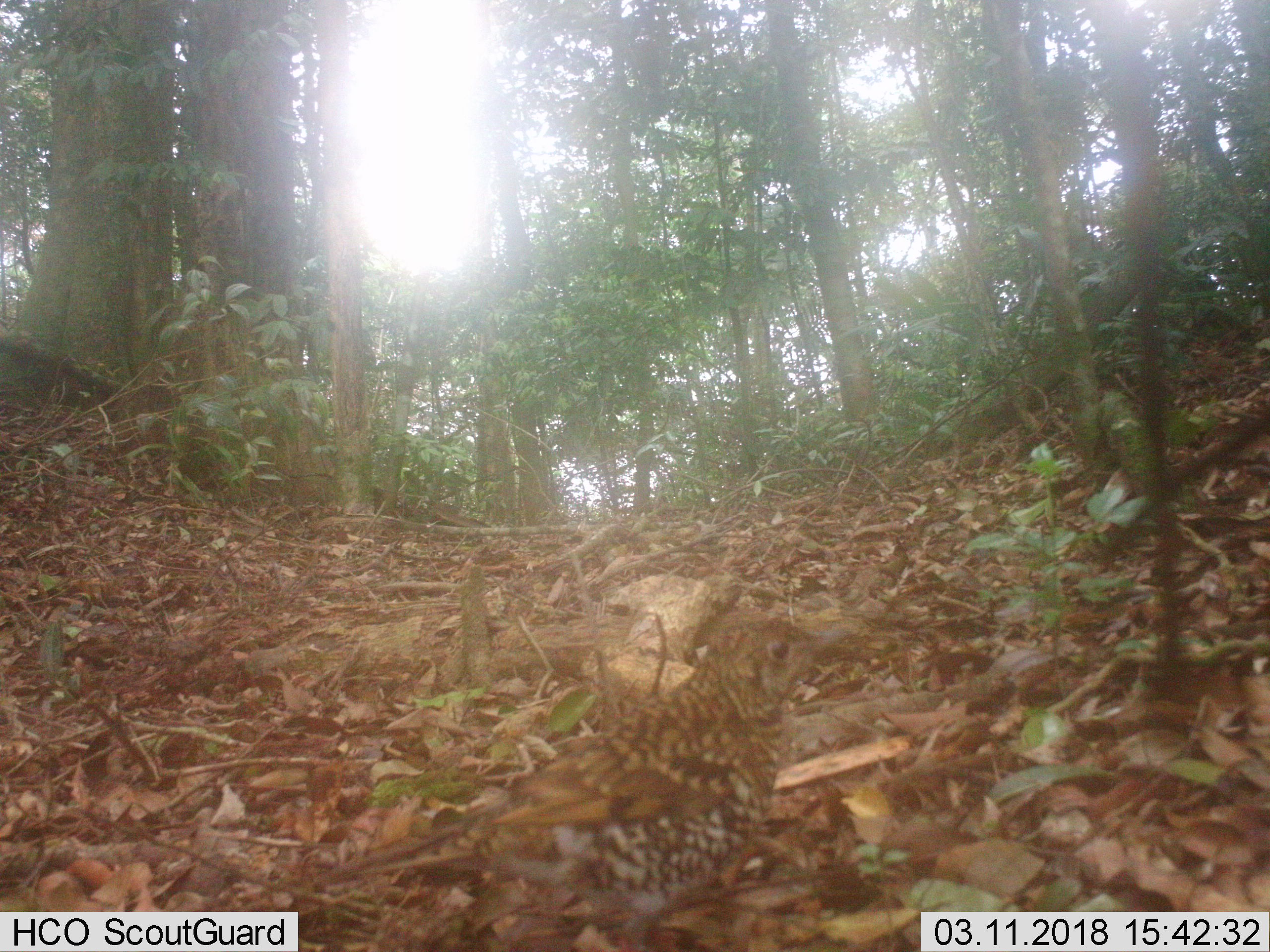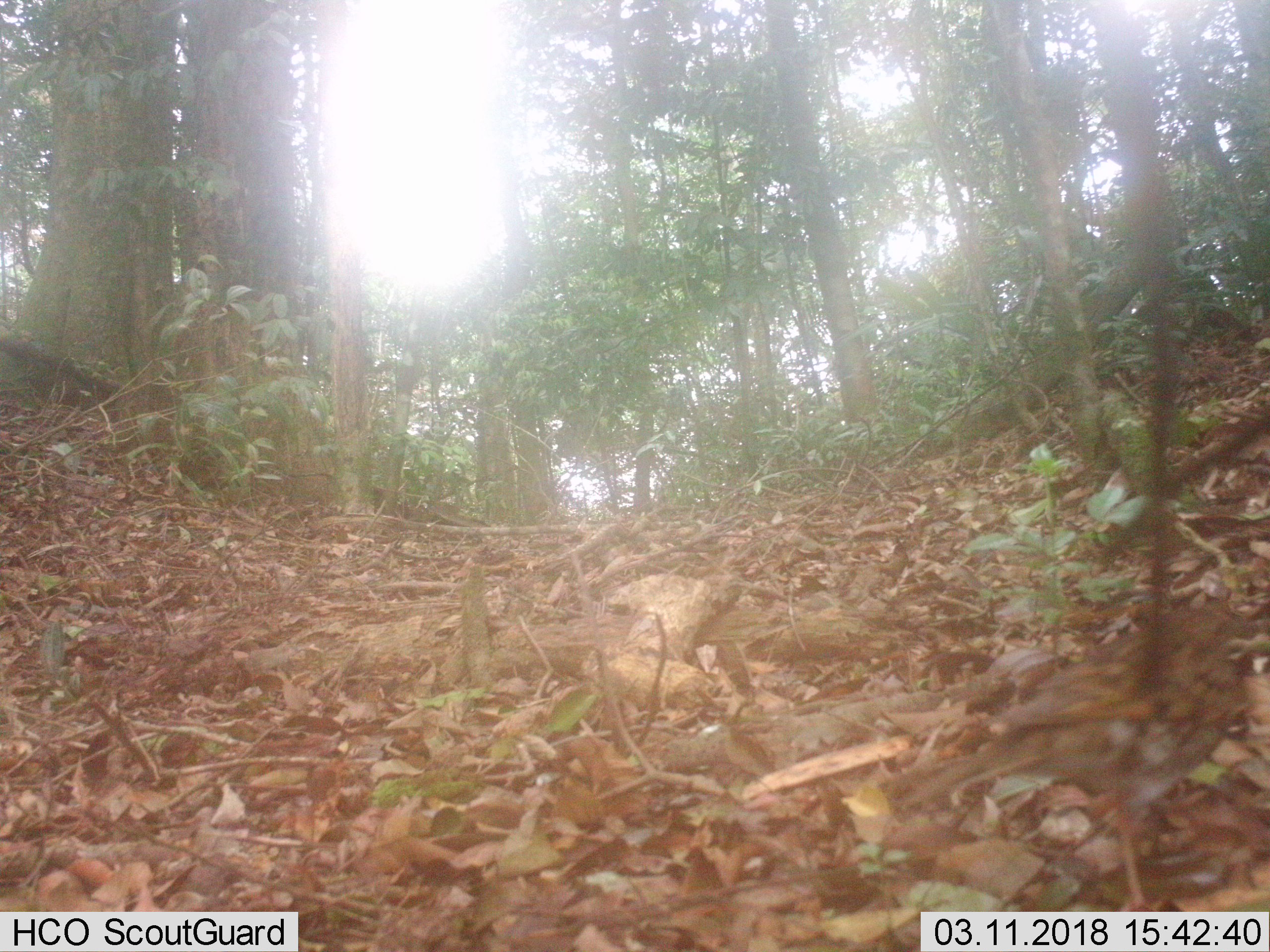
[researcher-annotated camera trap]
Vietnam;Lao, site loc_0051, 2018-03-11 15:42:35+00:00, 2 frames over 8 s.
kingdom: Animalia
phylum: Chordata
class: Aves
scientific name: Aves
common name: bird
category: unidentified bird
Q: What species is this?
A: Unidentified bird (bird) (Aves).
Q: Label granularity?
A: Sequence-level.